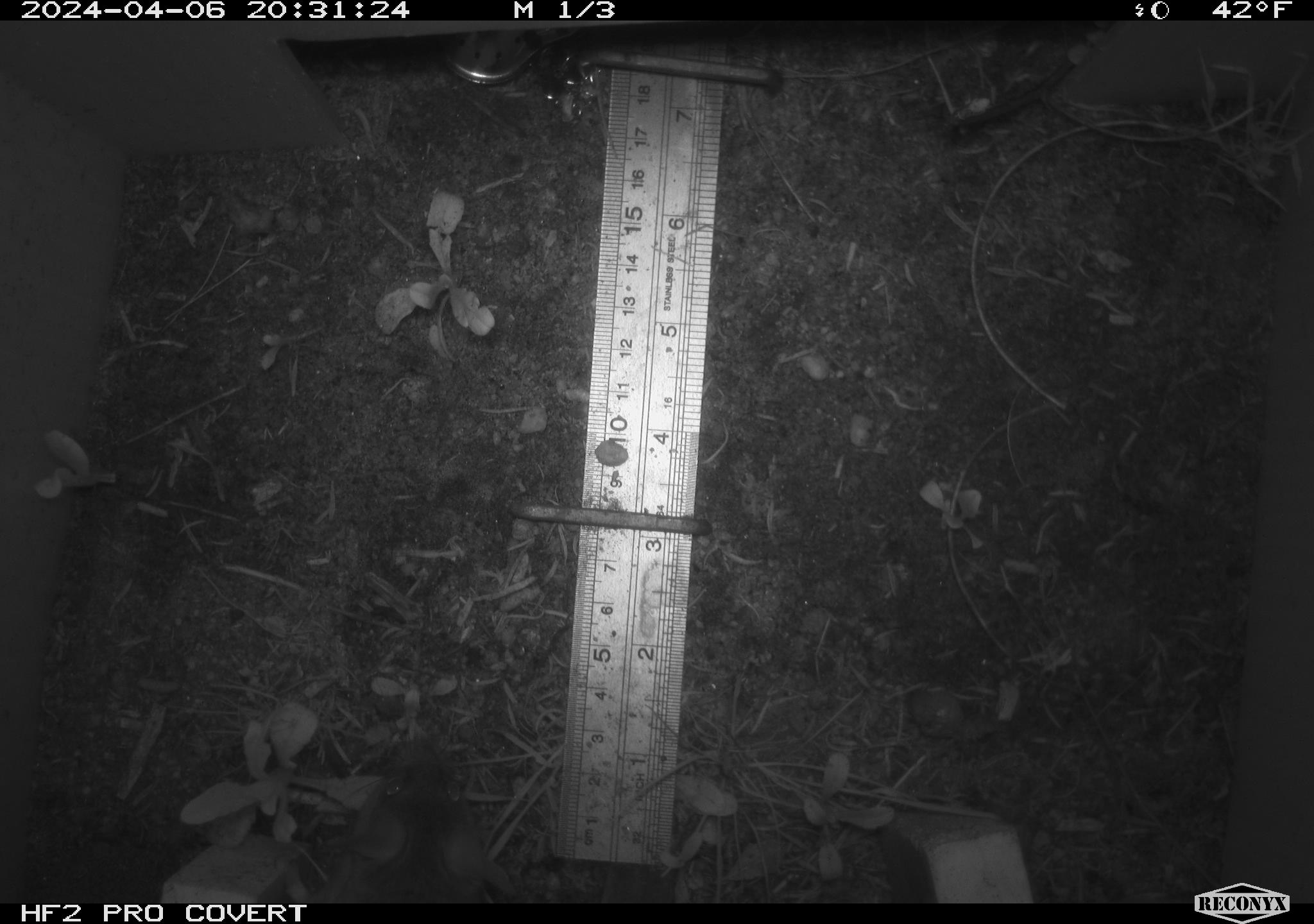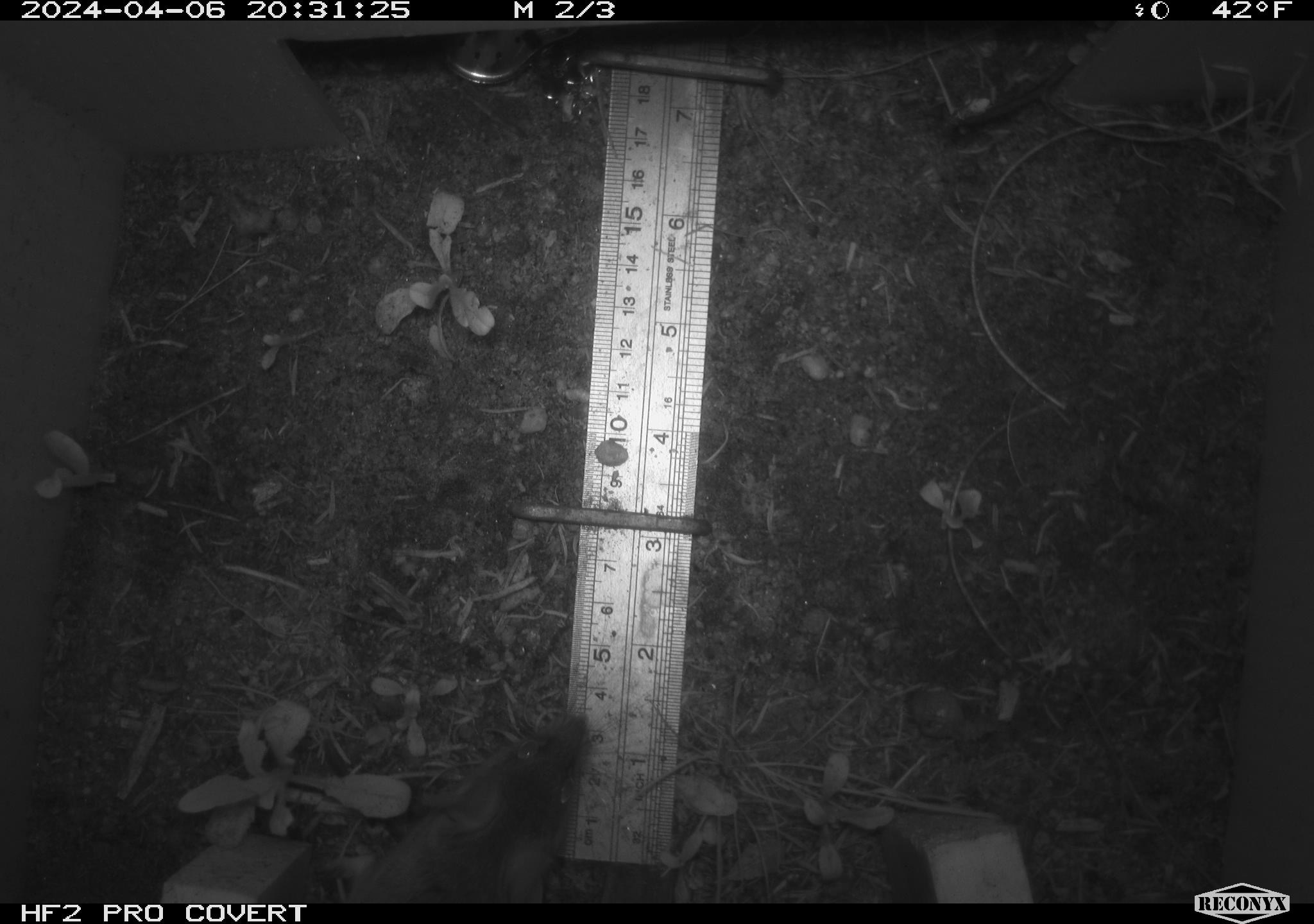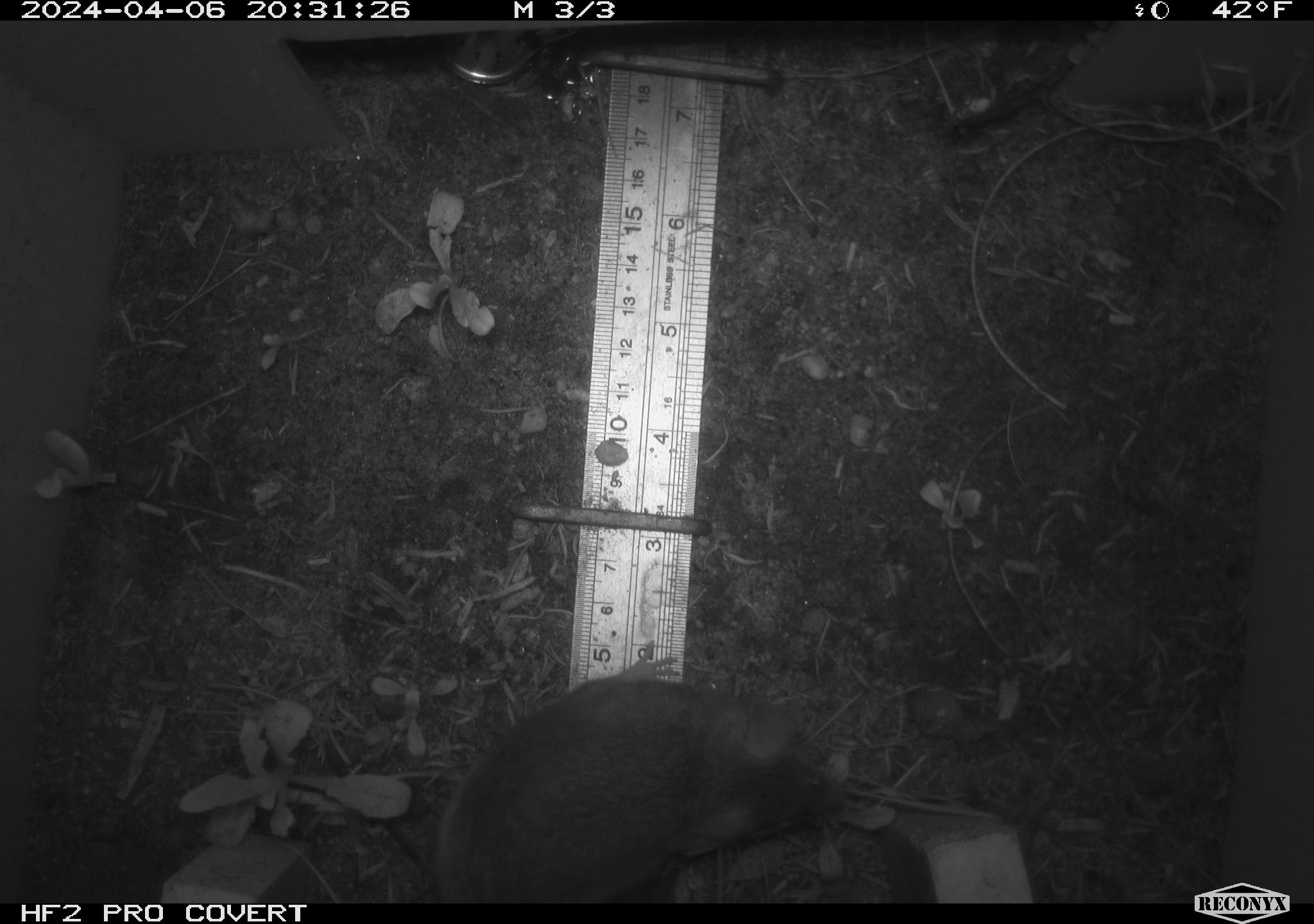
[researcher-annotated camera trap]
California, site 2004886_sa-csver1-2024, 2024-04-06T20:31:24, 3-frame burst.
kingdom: Animalia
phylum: Chordata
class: Mammalia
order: Rodentia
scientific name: Rodentia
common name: rodent